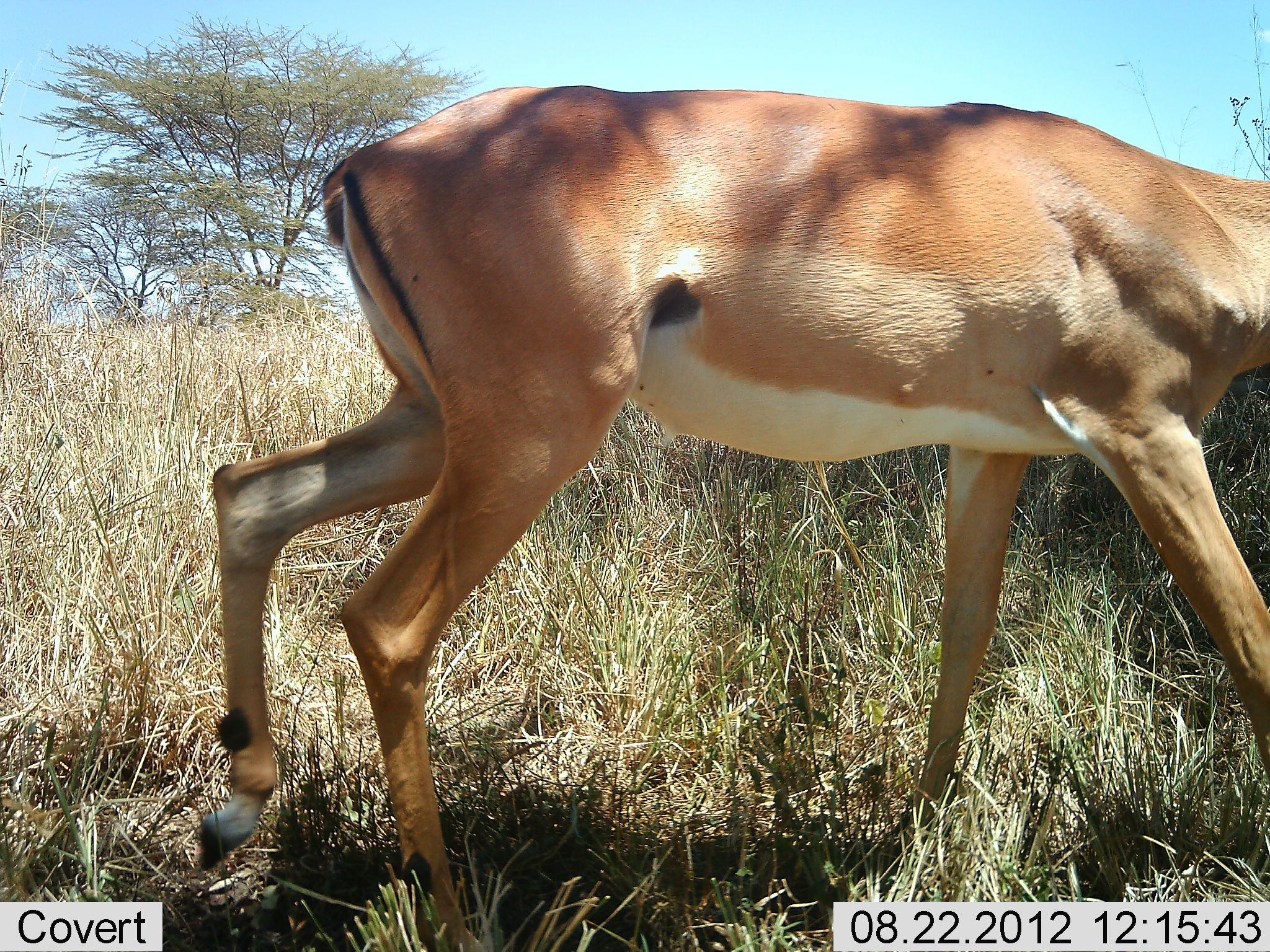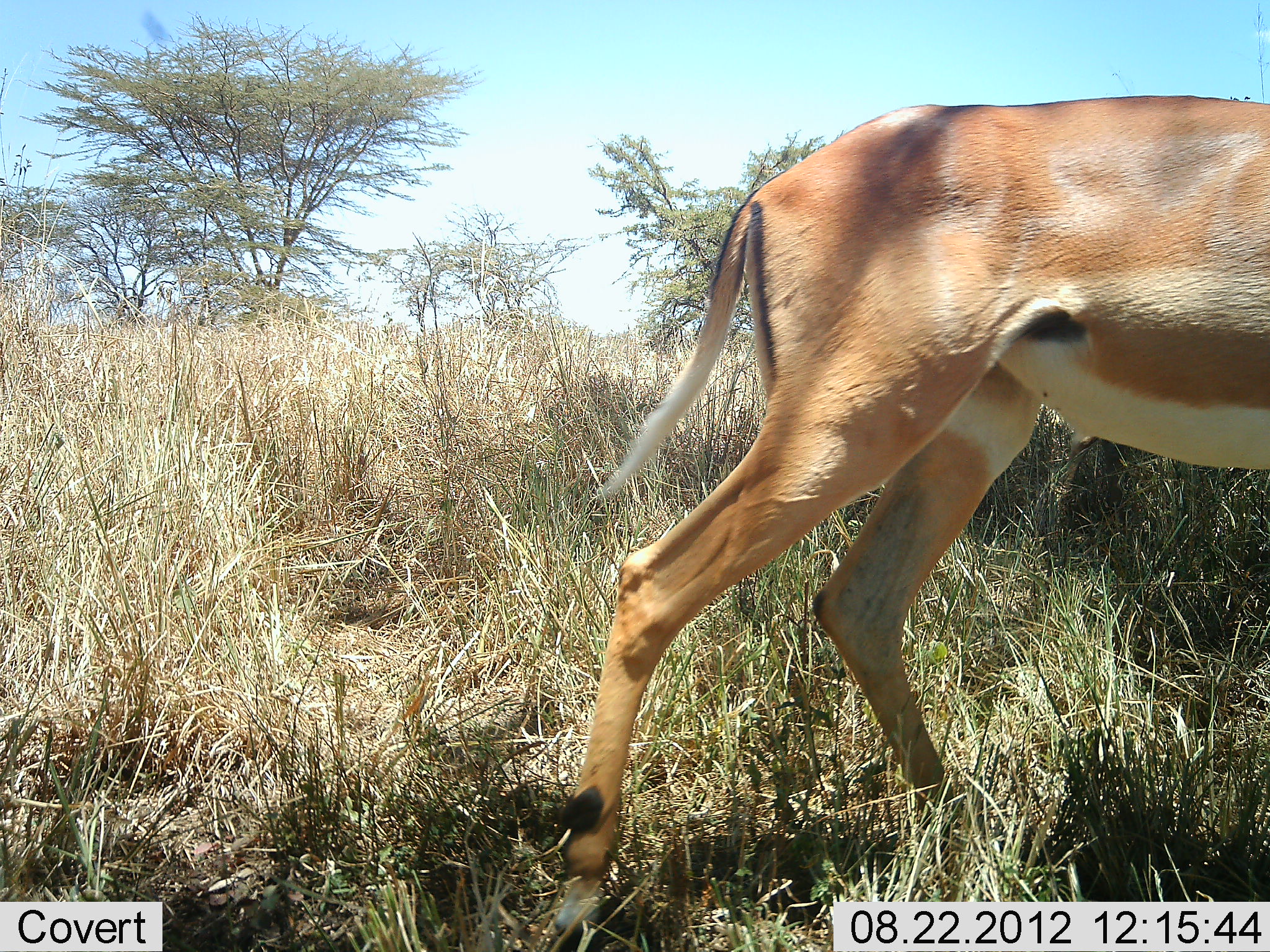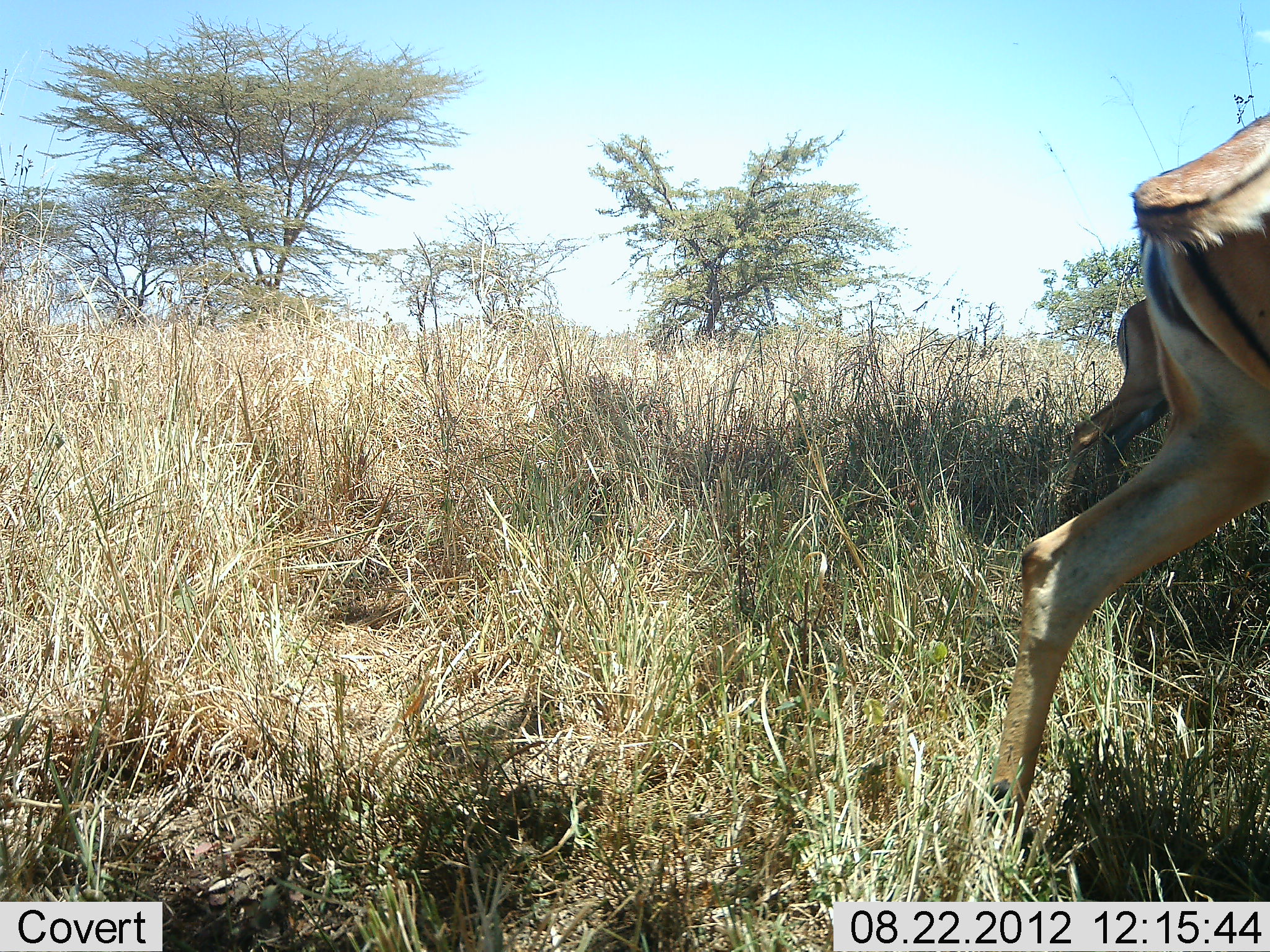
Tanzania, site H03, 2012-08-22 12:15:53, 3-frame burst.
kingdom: Animalia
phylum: Chordata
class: Mammalia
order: Artiodactyla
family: Bovidae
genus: Nanger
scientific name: Nanger granti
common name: grant's gazelle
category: gazellegrants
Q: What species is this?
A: Gazellegrants (grant's gazelle) (Nanger granti).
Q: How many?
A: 1.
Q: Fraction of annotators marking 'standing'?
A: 0%.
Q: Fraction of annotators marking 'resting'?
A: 0%.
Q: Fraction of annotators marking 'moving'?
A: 100%.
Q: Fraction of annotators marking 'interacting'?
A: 0%.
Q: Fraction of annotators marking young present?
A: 0%.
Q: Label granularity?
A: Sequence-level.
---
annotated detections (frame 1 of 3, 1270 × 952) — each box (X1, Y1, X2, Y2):
animal: (193, 81, 1270, 952)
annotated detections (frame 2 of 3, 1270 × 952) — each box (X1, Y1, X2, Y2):
animal: (554, 95, 1270, 952)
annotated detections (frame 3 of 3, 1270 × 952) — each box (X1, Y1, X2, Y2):
animal: (977, 111, 1270, 901); (1053, 296, 1175, 509)